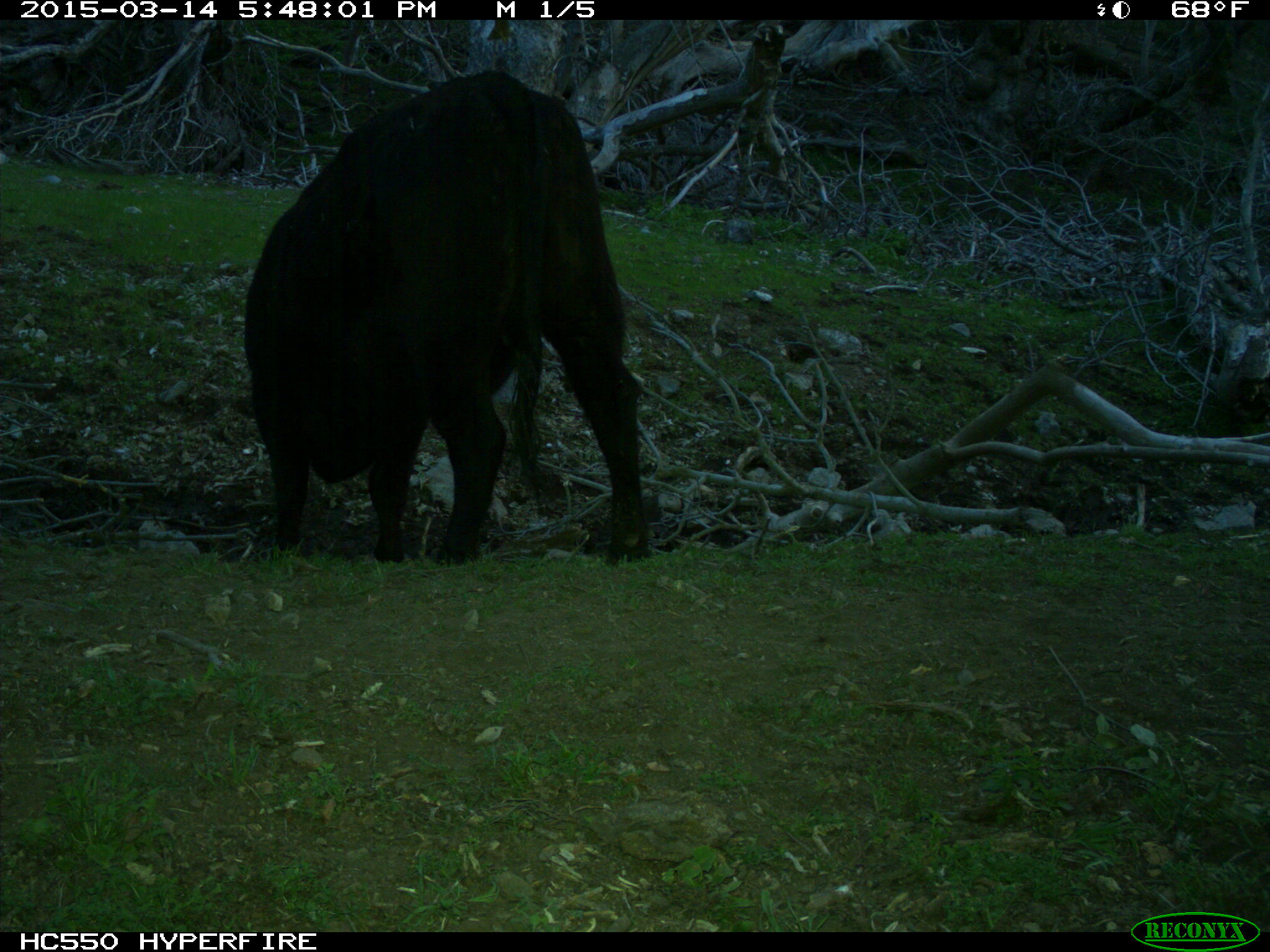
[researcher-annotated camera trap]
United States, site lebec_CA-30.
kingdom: Animalia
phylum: Chordata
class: Mammalia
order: Artiodactyla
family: Bovidae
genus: Bos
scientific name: Bos taurus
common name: domestic cow